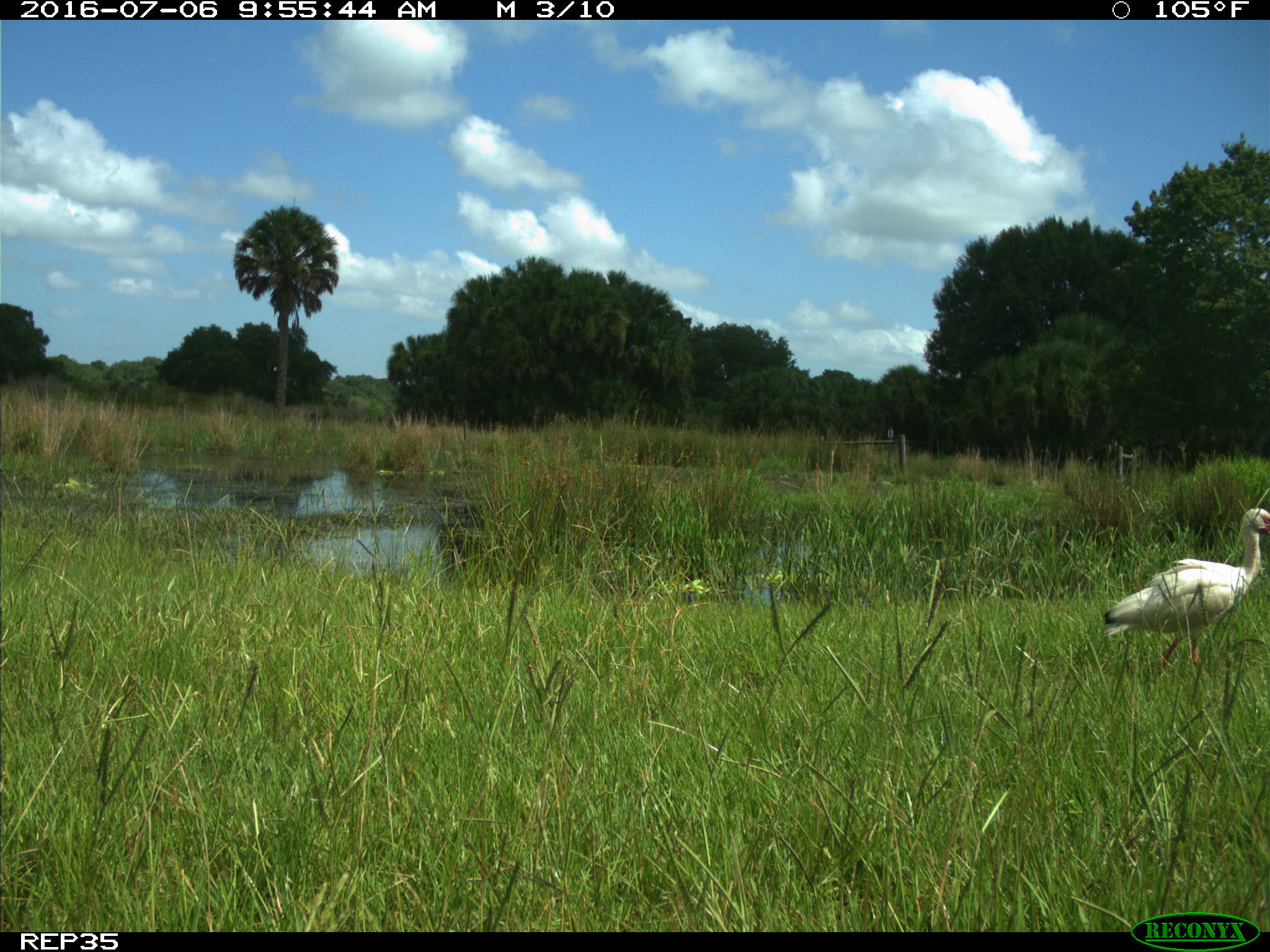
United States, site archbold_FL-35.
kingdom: Animalia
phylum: Chordata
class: Aves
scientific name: Aves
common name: birds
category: unidentified bird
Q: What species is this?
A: Unidentified bird (birds) (Aves).